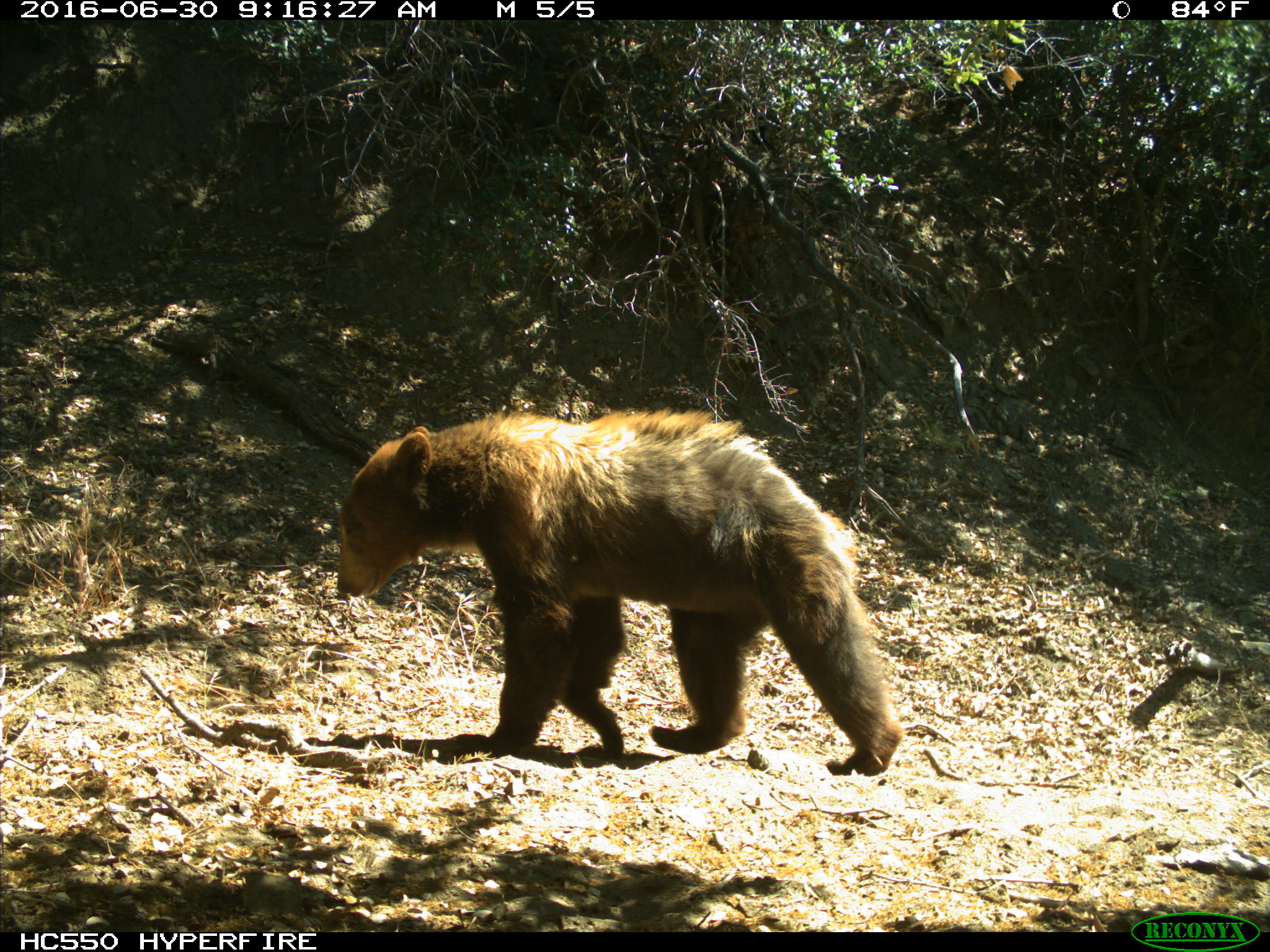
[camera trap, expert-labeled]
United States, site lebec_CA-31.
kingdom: Animalia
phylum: Chordata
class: Mammalia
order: Carnivora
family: Ursidae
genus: Ursus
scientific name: Ursus americanus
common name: american black bear